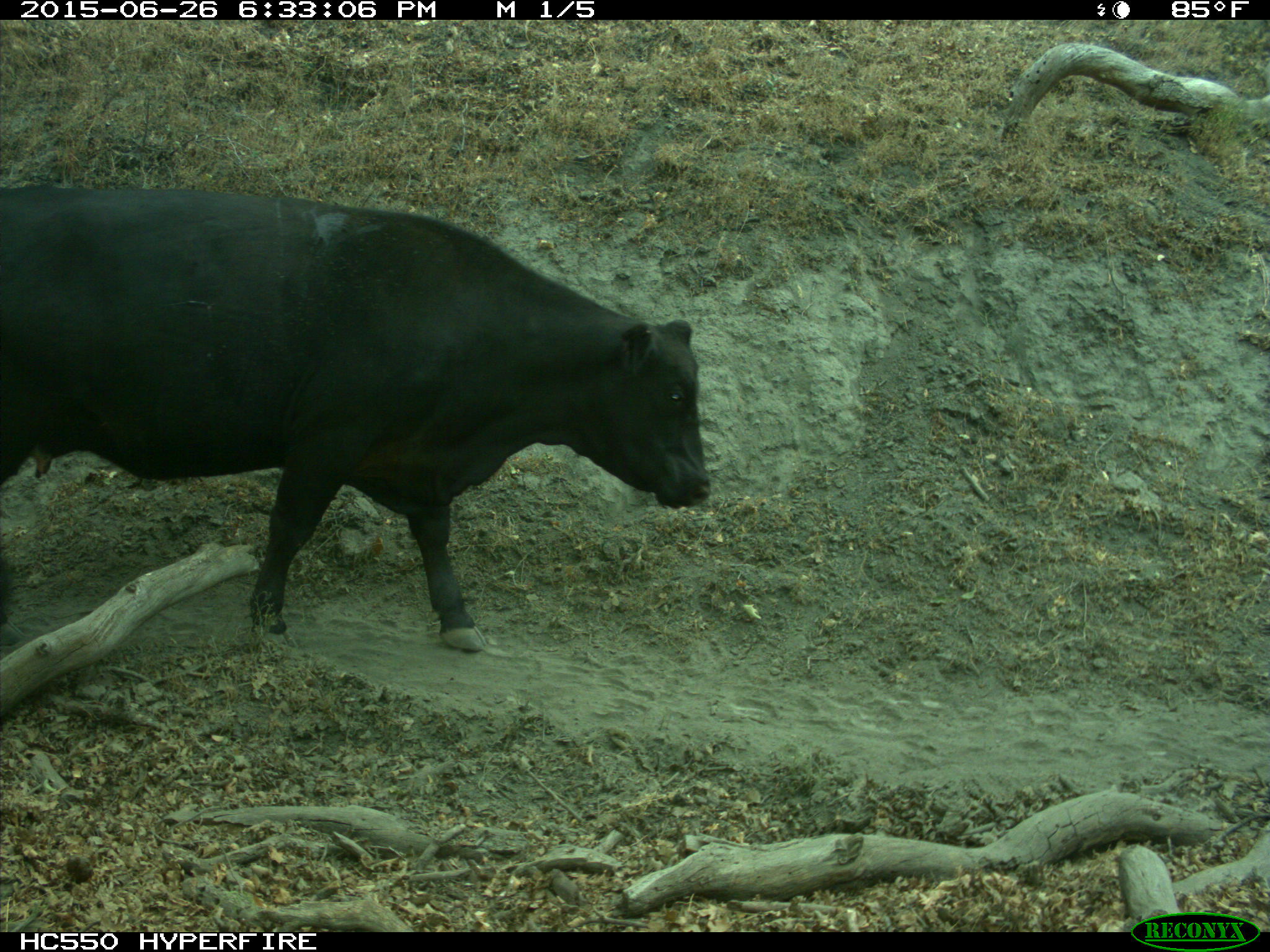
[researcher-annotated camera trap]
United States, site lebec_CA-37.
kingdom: Animalia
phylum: Chordata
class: Mammalia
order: Artiodactyla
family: Bovidae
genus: Bos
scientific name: Bos taurus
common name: domestic cow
Bos taurus (domestic cow).